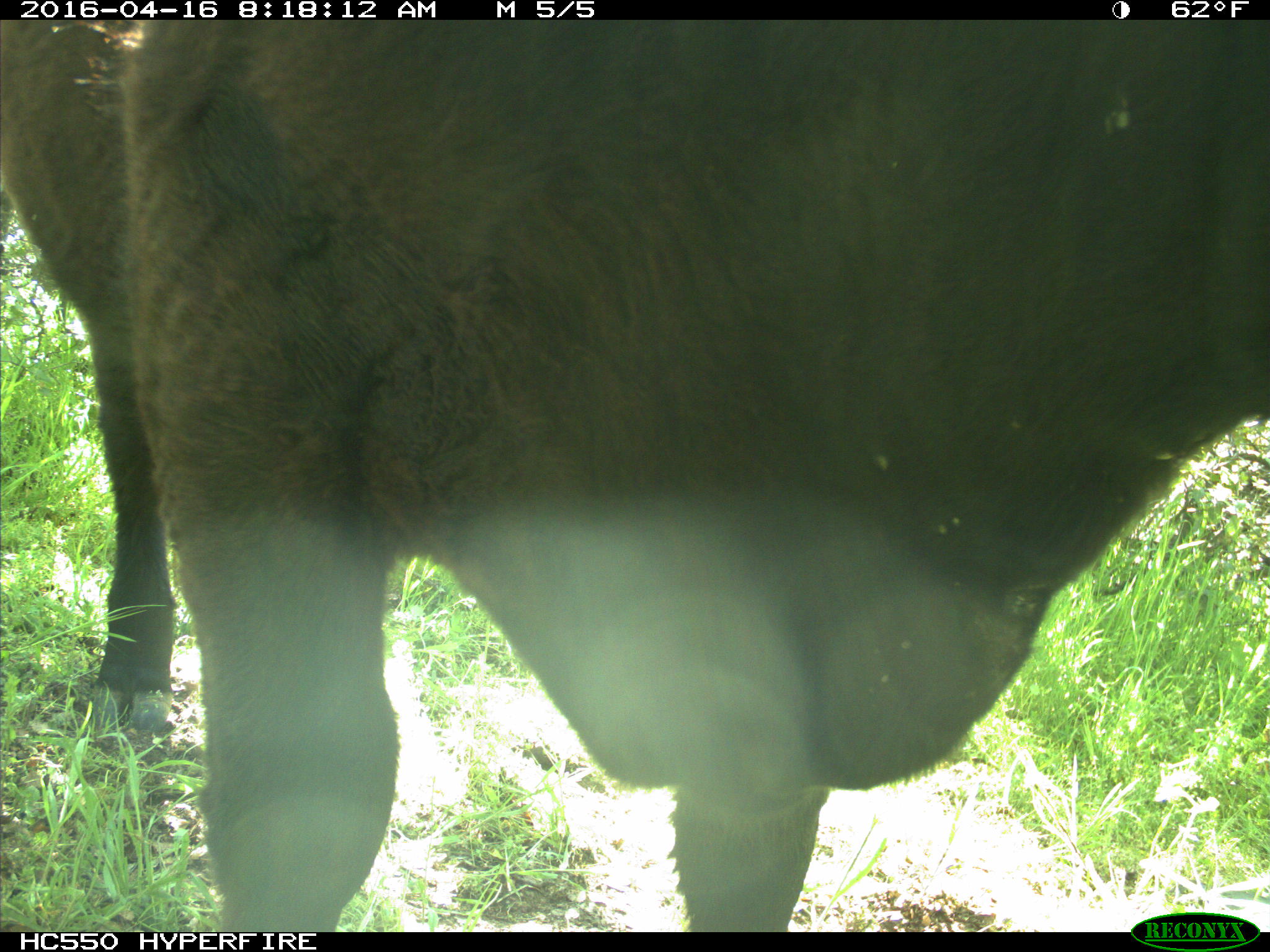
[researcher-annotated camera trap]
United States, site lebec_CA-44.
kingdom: Animalia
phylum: Chordata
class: Mammalia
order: Artiodactyla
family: Bovidae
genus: Bos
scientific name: Bos taurus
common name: domestic cow